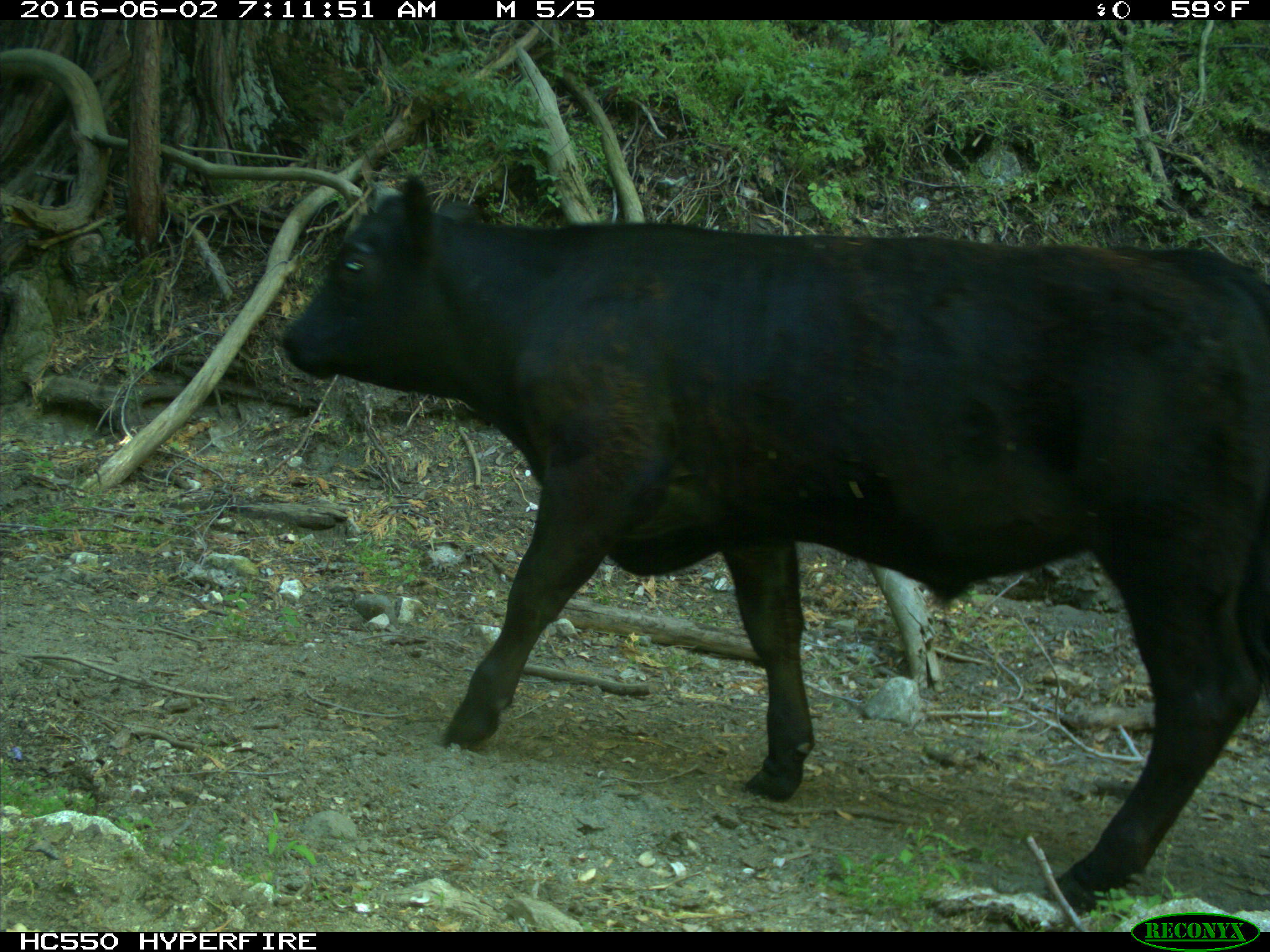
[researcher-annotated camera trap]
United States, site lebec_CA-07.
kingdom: Animalia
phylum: Chordata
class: Mammalia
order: Artiodactyla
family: Bovidae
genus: Bos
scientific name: Bos taurus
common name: domestic cow